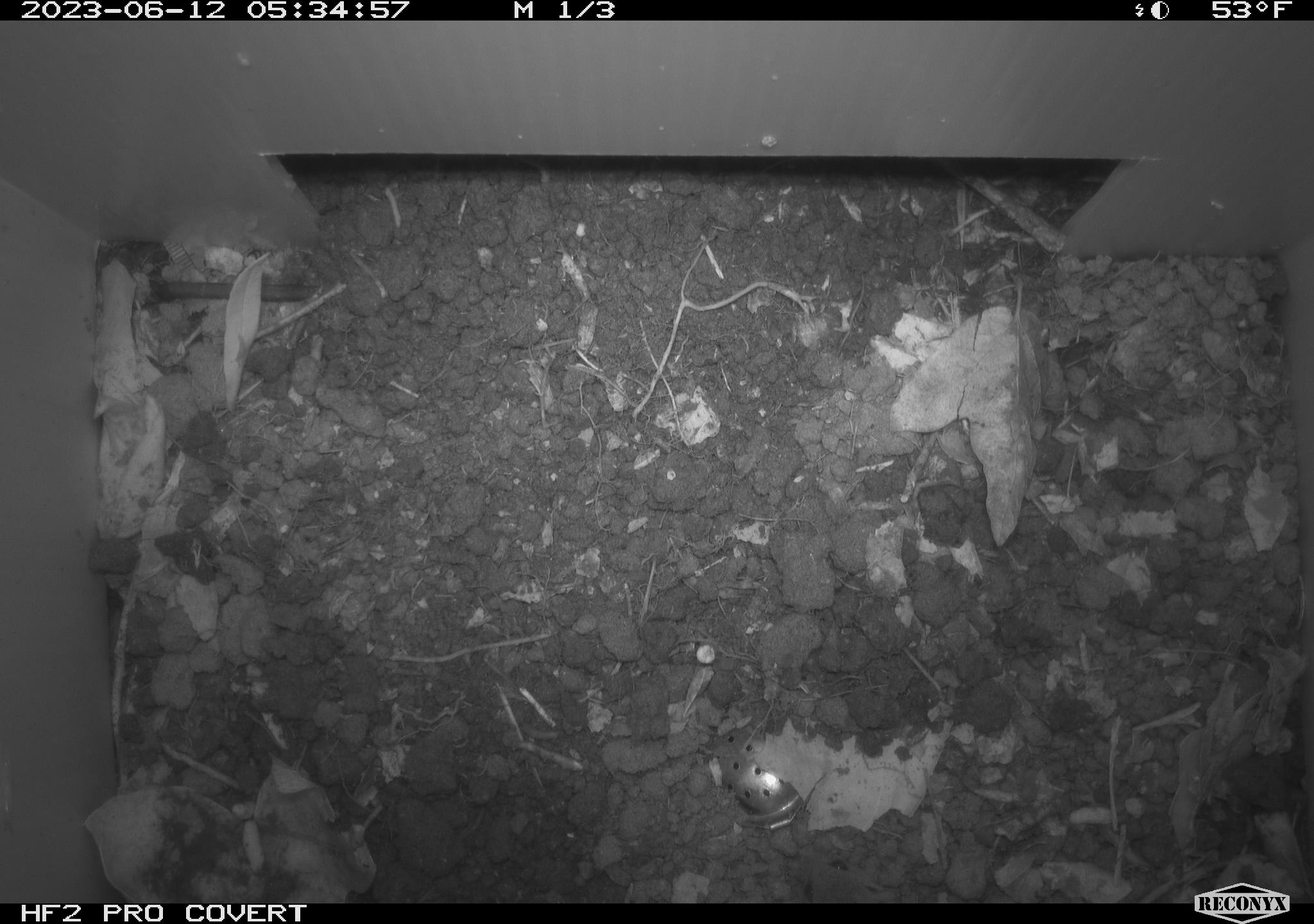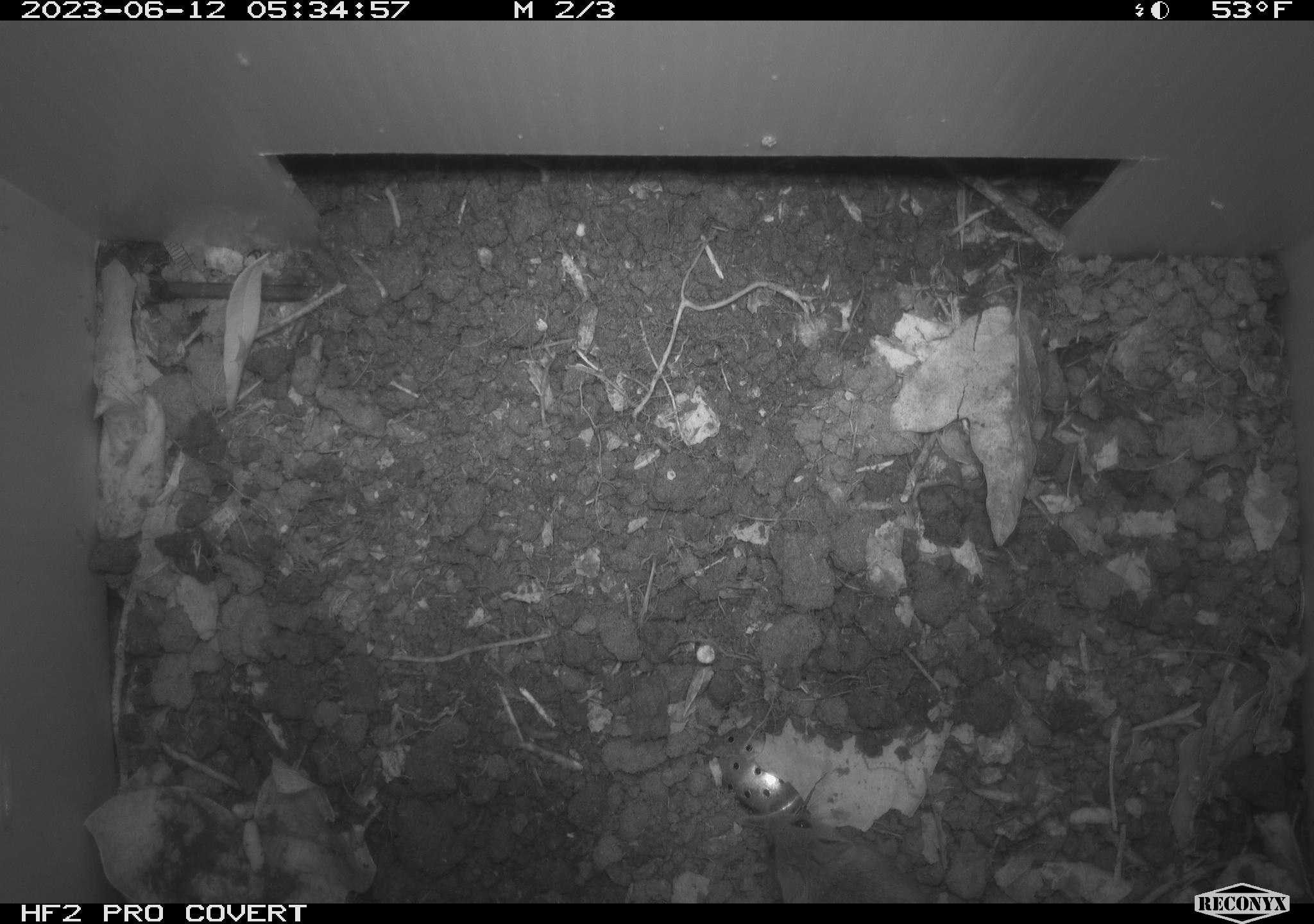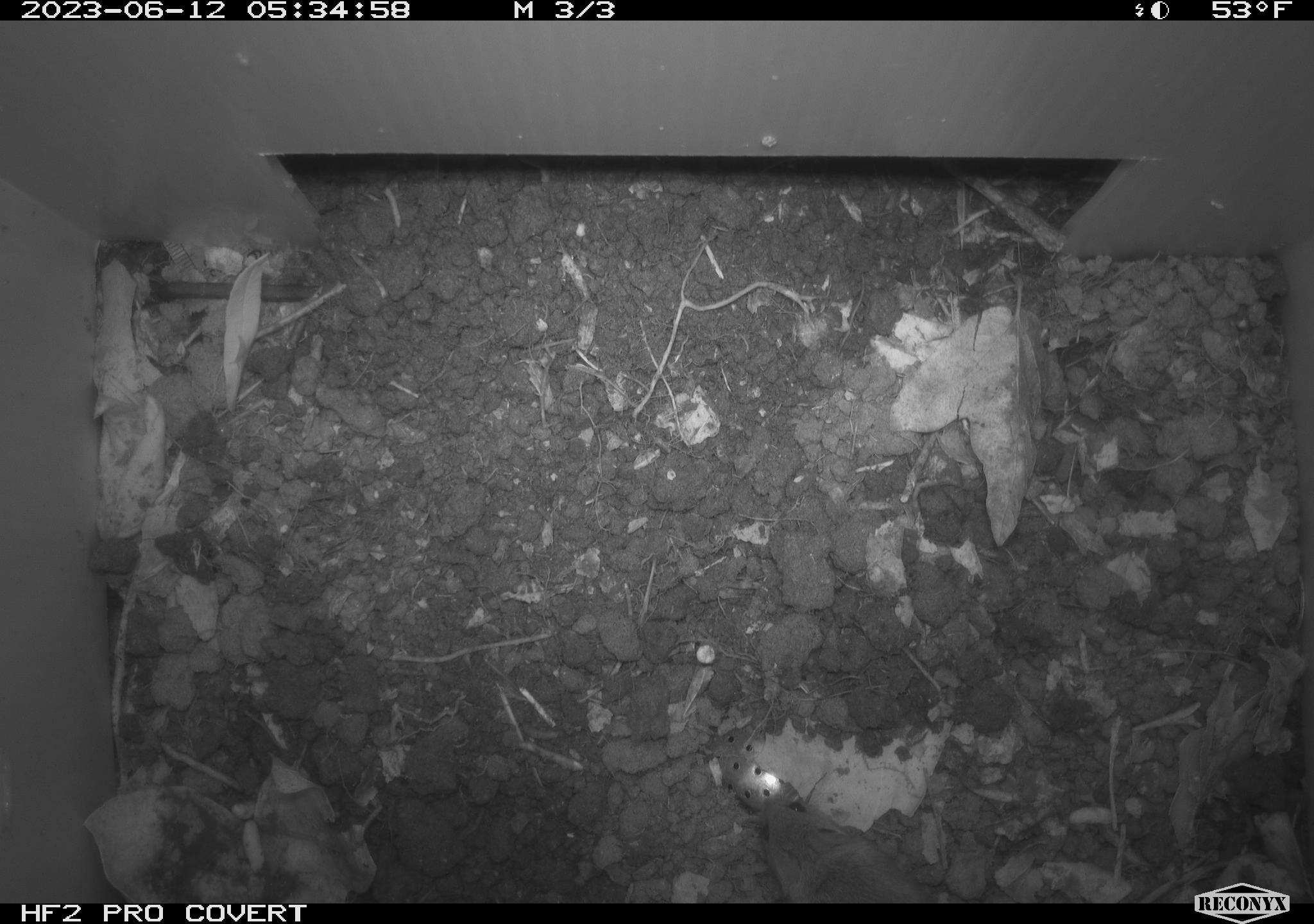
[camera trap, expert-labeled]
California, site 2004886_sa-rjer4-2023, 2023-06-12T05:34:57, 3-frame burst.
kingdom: Animalia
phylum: Chordata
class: Mammalia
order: Rodentia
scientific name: Rodentia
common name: mouse species